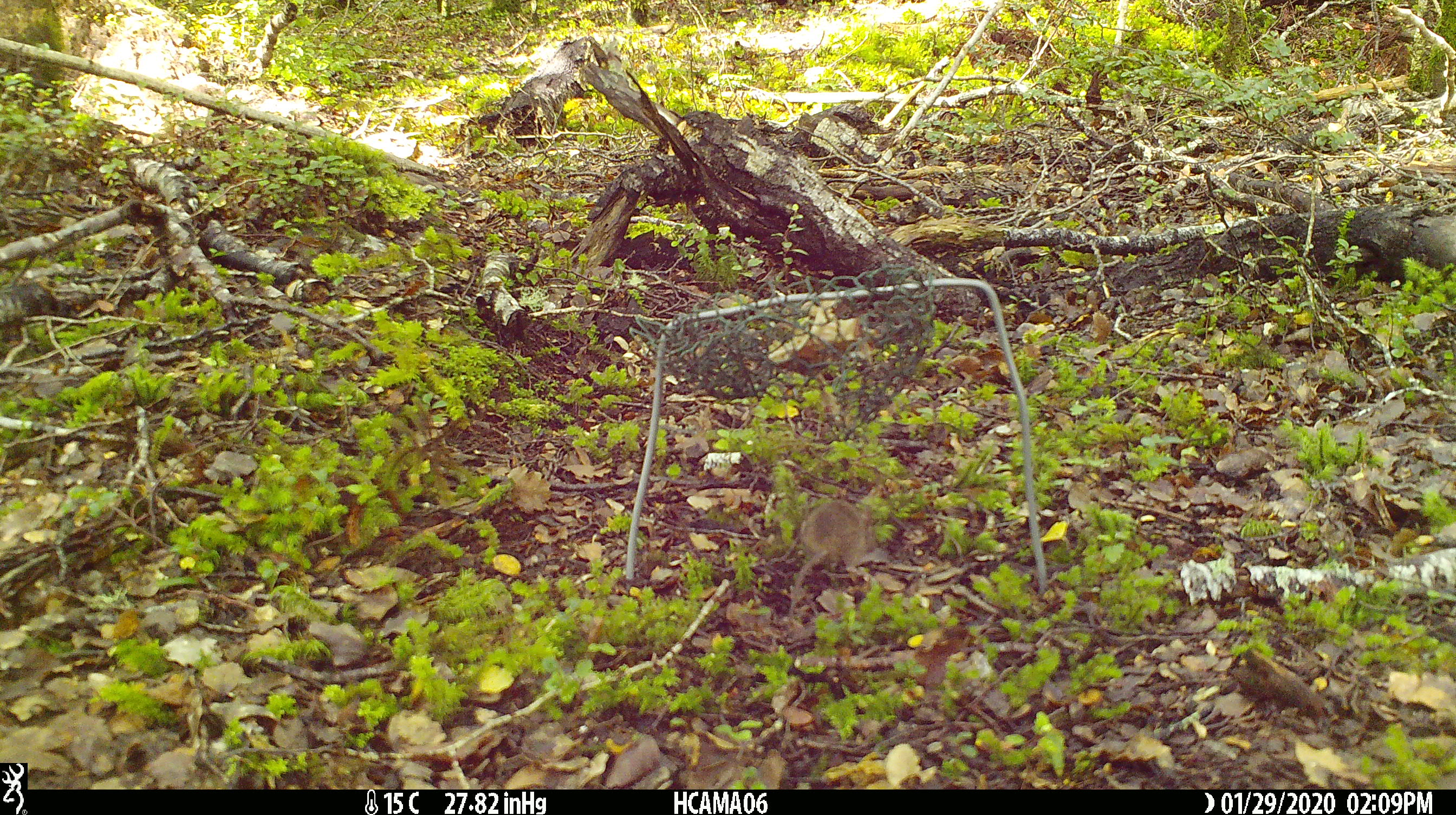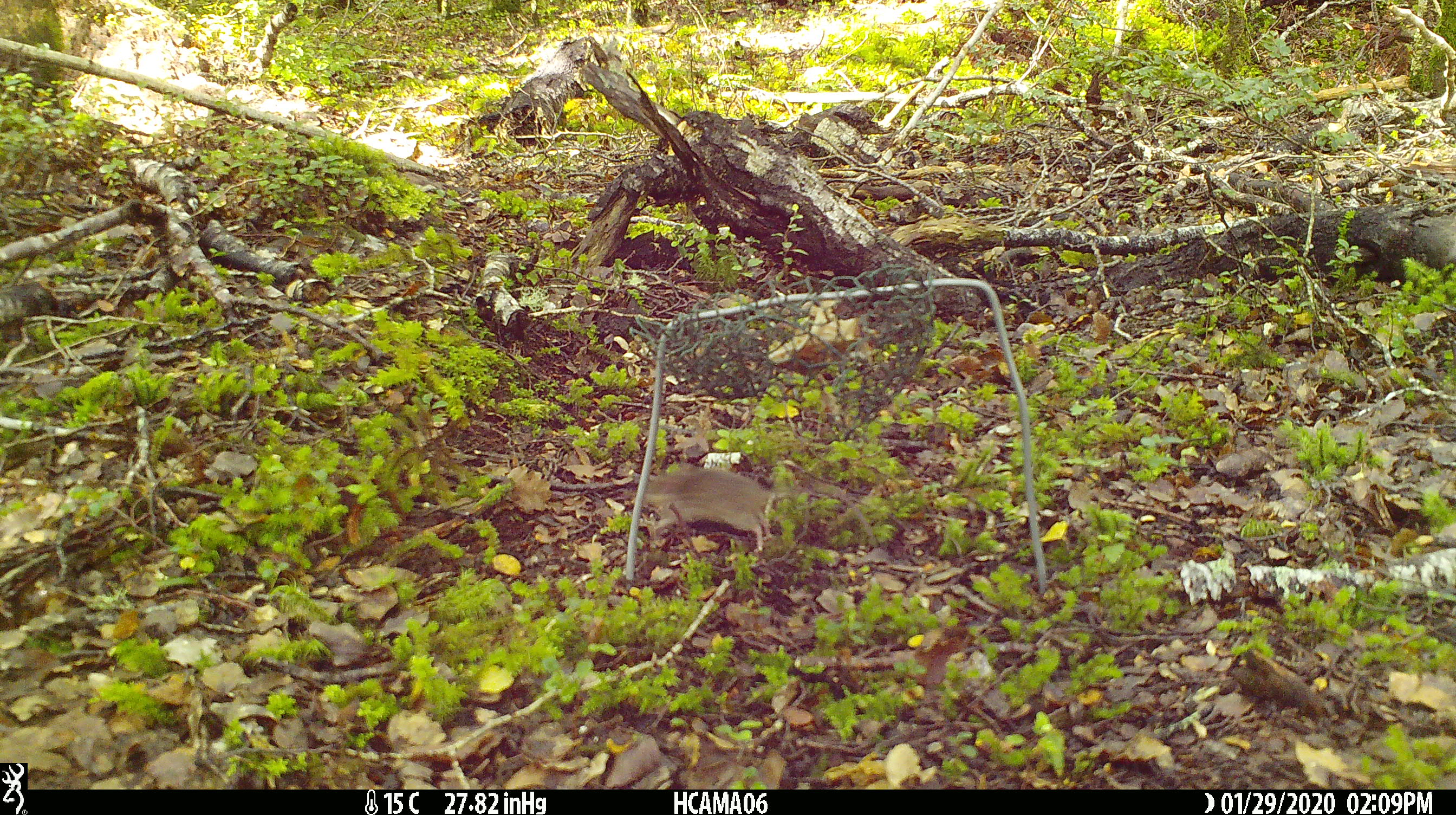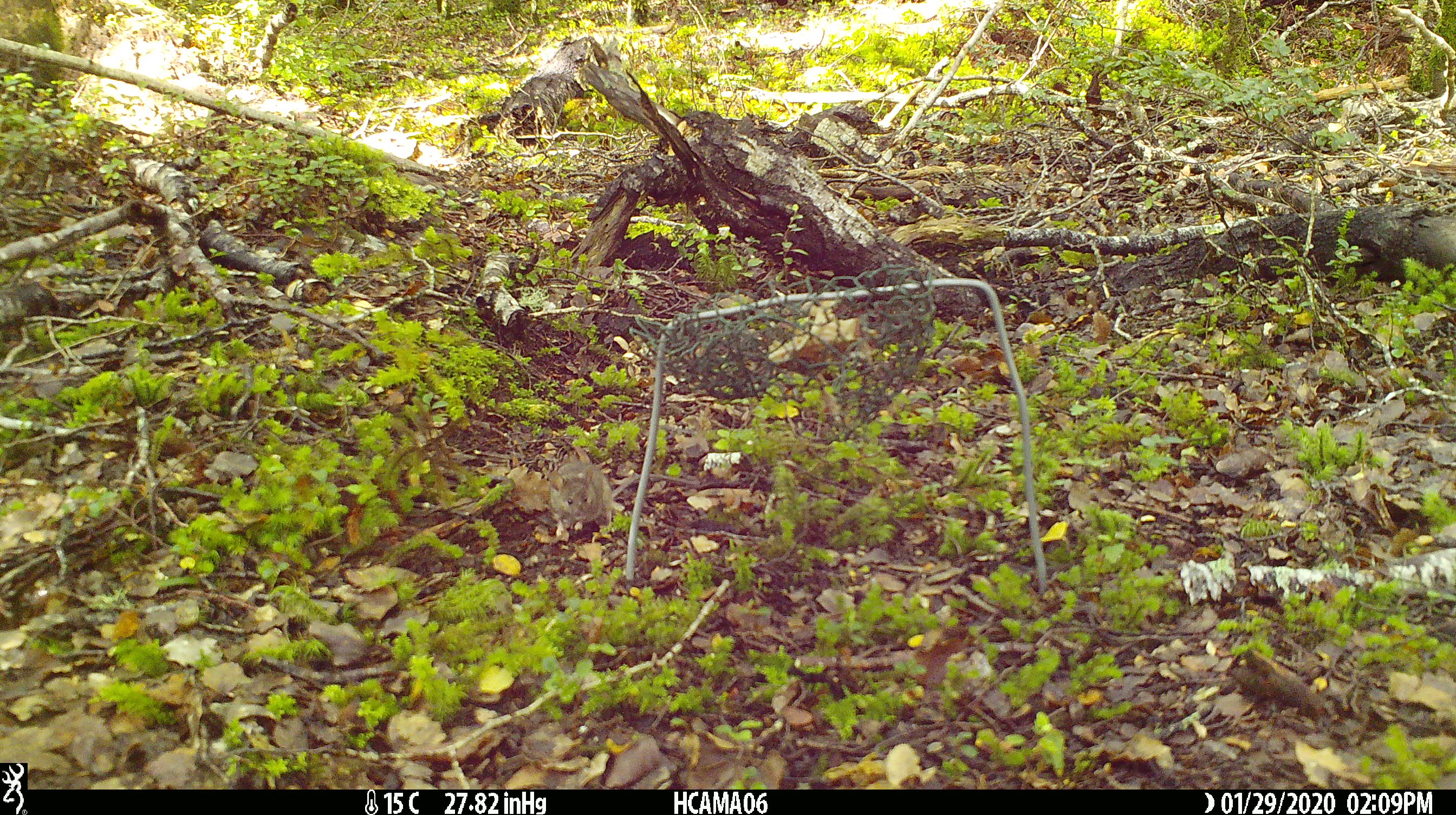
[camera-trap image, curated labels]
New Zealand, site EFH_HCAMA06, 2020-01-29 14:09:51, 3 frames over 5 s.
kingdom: Animalia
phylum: Chordata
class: Mammalia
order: Rodentia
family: Muridae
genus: Mus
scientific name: Mus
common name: mouse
Mouse (Mus).